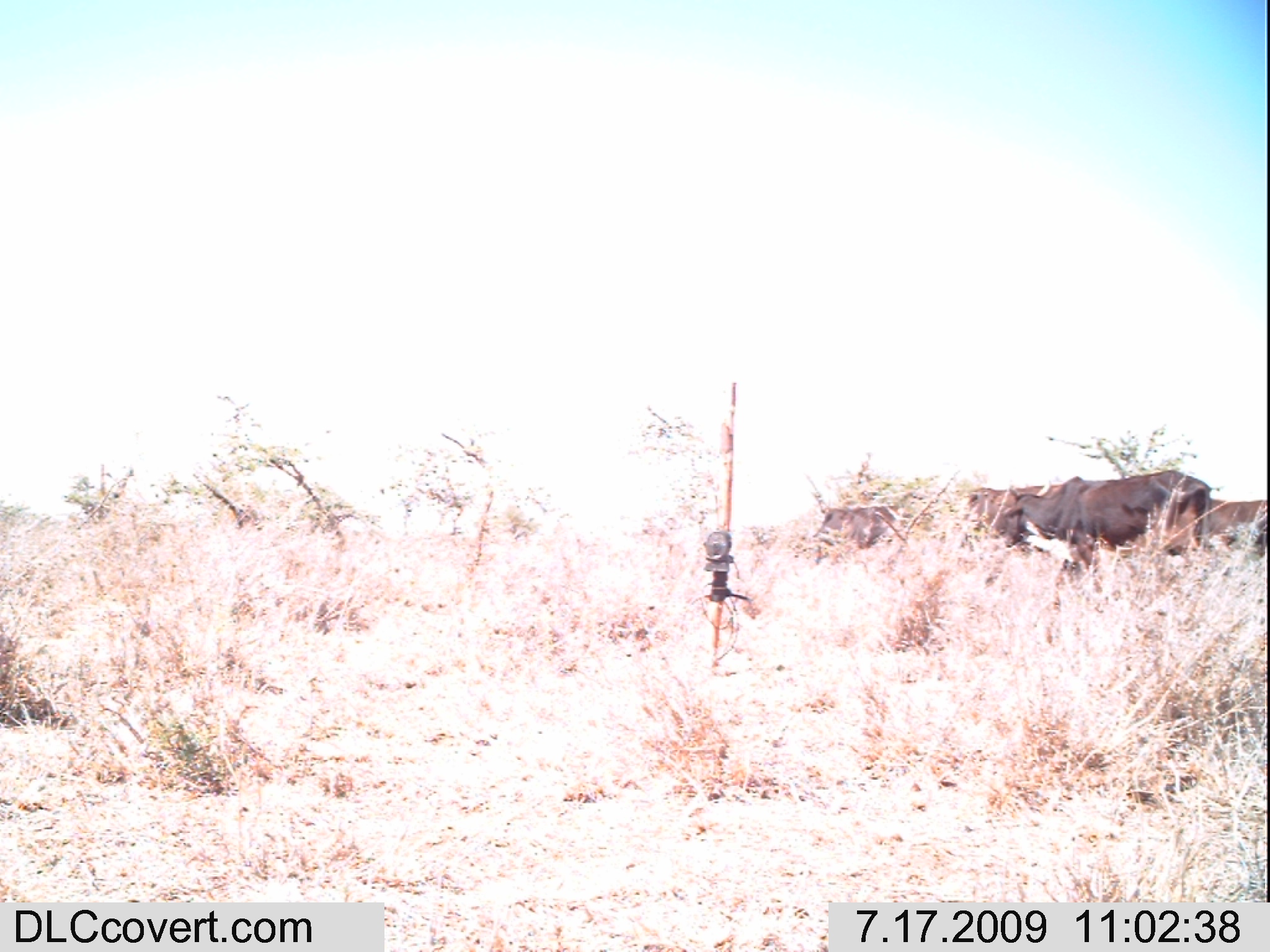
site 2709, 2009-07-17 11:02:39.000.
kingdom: Animalia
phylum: Chordata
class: Mammalia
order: Artiodactyla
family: Bovidae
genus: Bos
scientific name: Bos taurus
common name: domestic cattle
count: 4